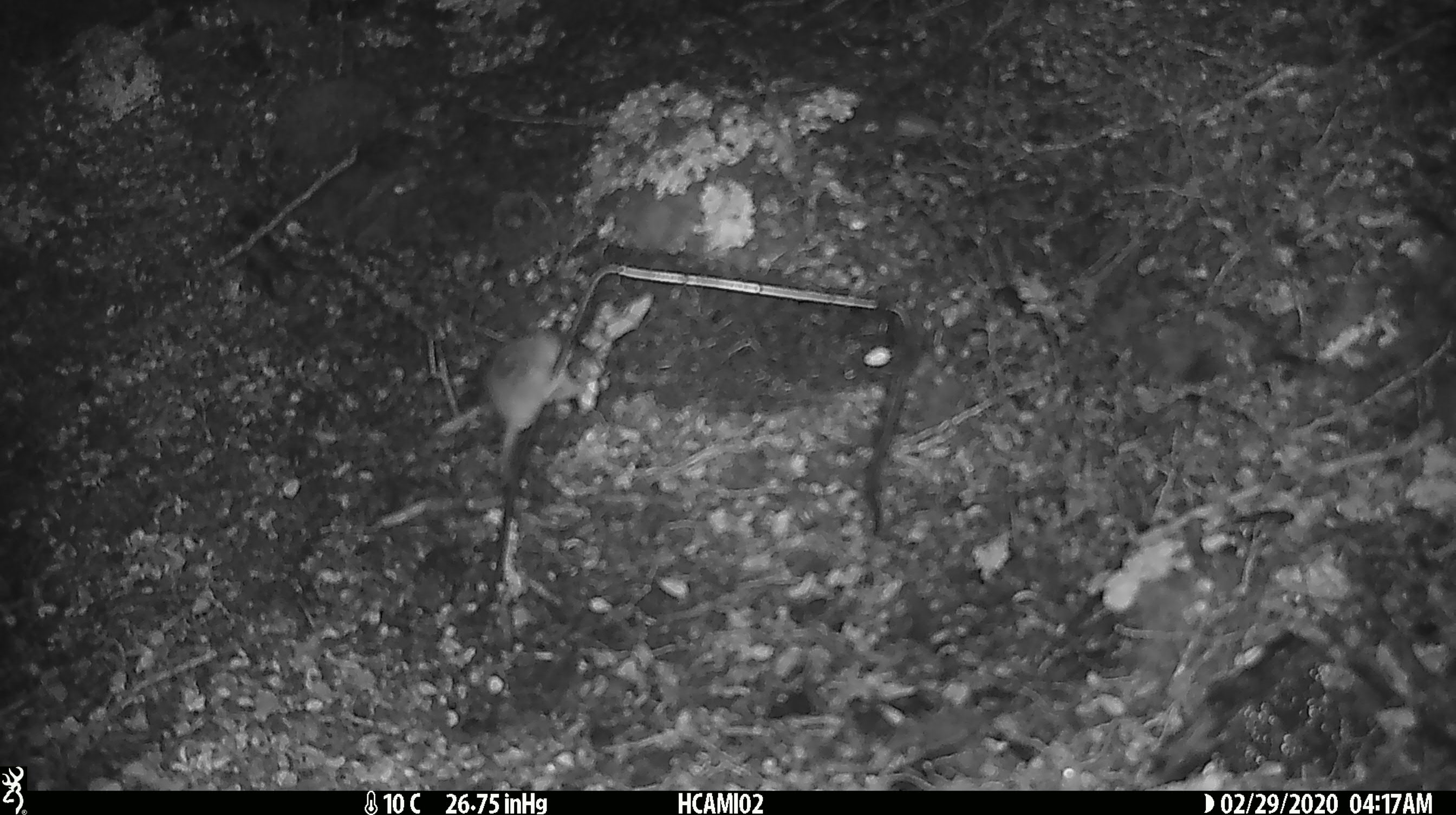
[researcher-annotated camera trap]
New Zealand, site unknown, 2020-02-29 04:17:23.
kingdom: Animalia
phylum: Chordata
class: Mammalia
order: Rodentia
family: Muridae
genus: Mus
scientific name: Mus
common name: mouse